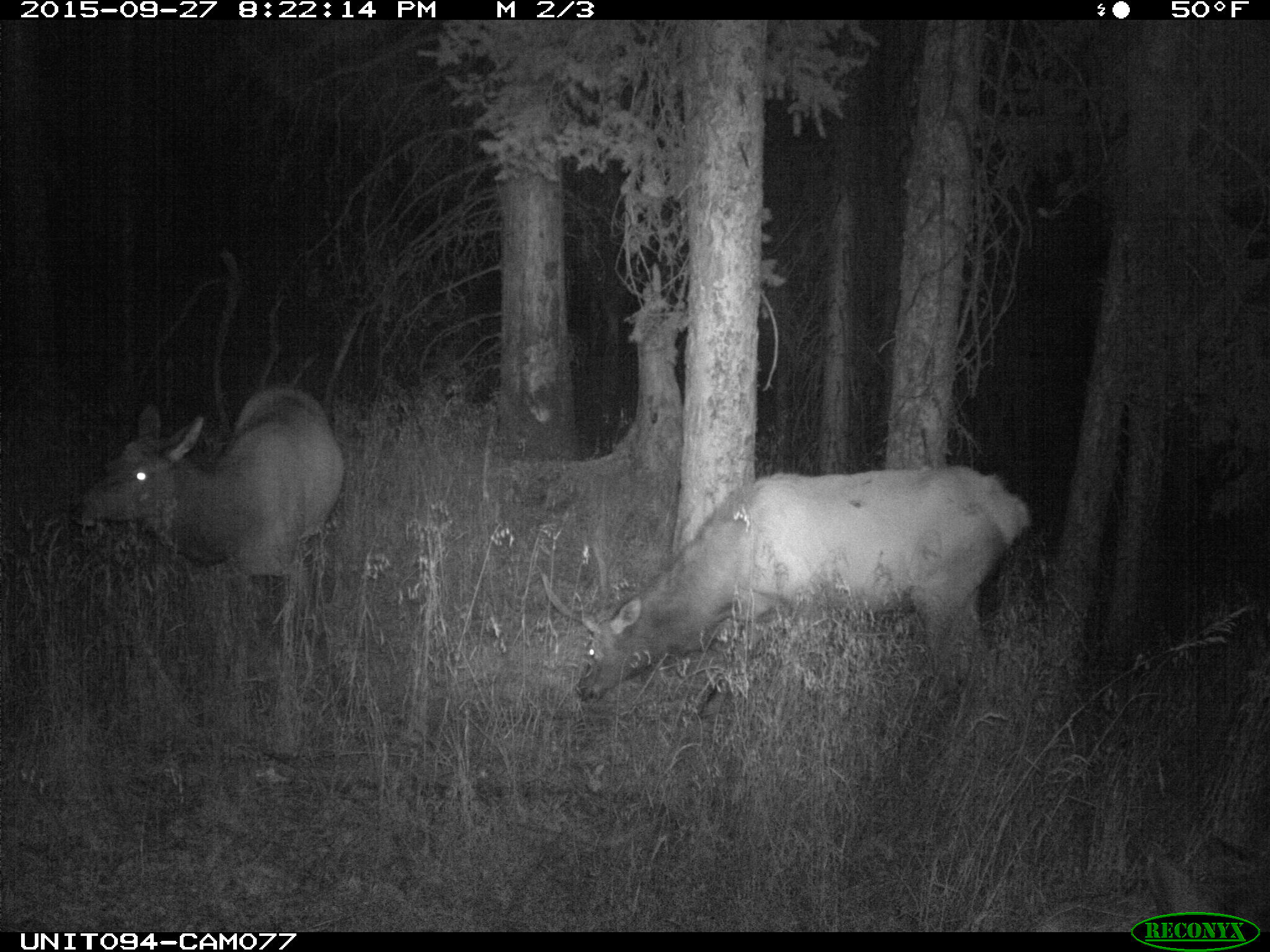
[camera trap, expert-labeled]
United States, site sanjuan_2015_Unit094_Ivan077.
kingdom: Animalia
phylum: Chordata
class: Mammalia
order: Artiodactyla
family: Cervidae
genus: Cervus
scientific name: Cervus elaphus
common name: red deer